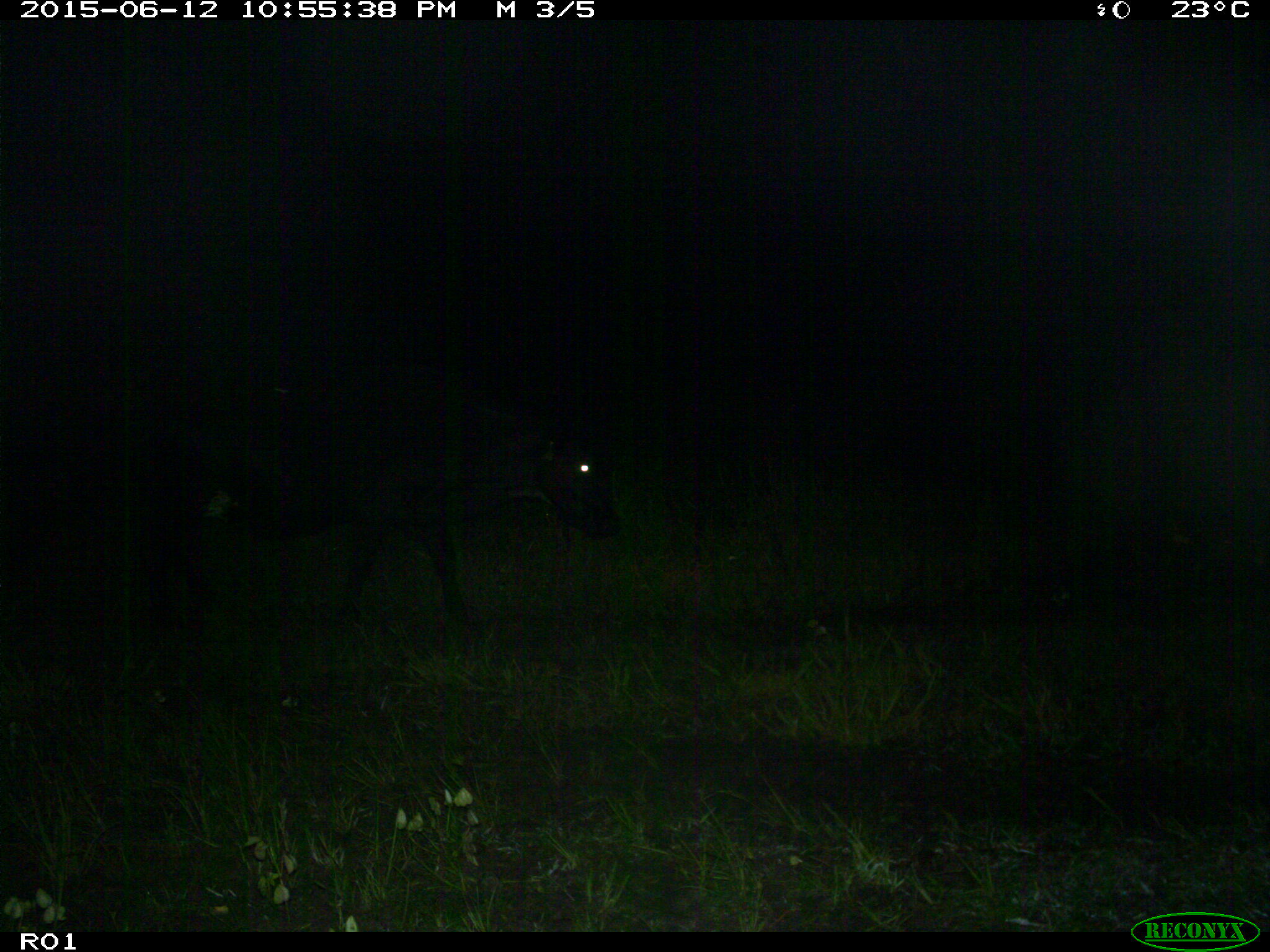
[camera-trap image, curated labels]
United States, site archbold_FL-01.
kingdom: Animalia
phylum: Chordata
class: Mammalia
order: Artiodactyla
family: Bovidae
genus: Bos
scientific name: Bos taurus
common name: domestic cow